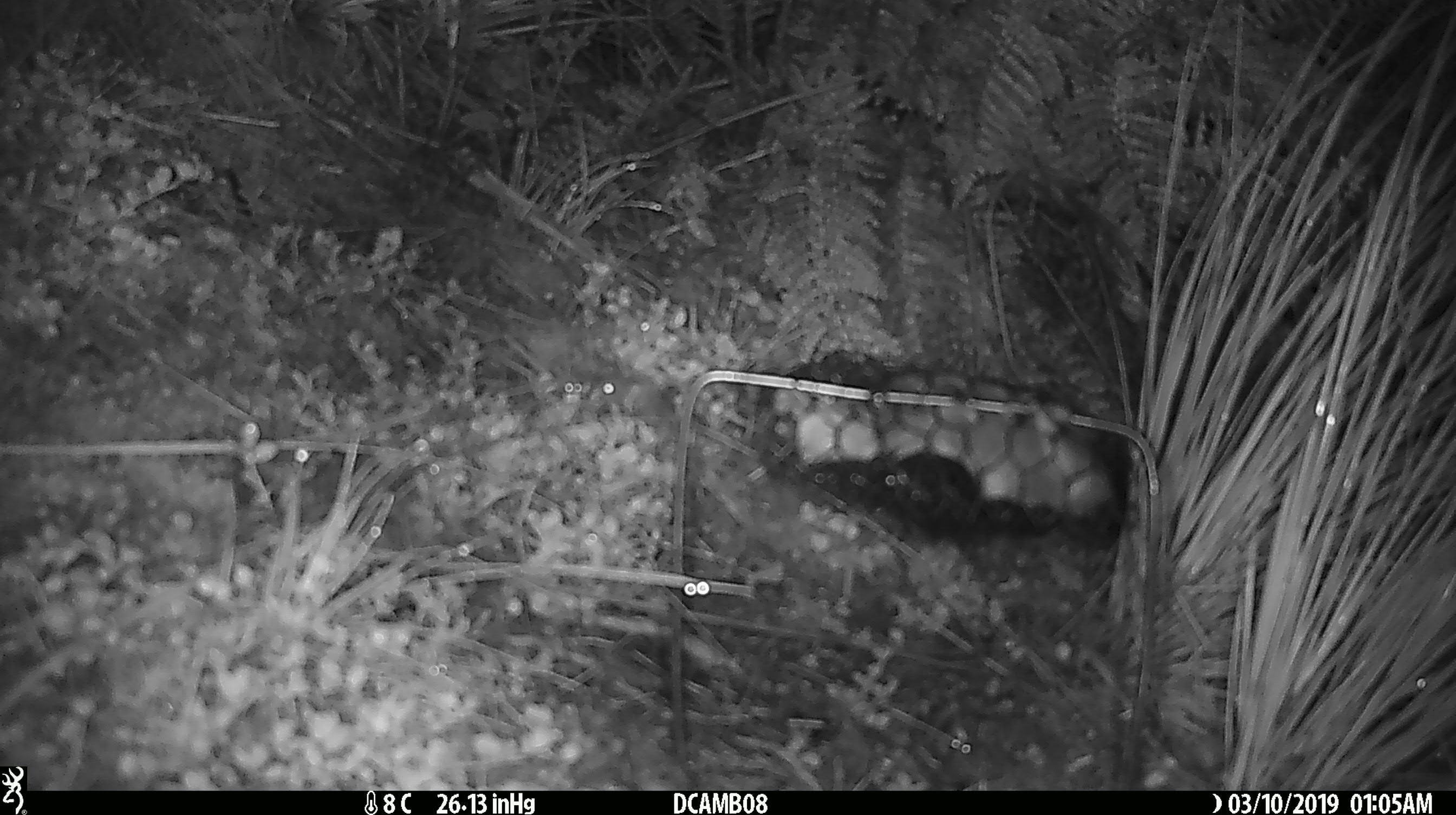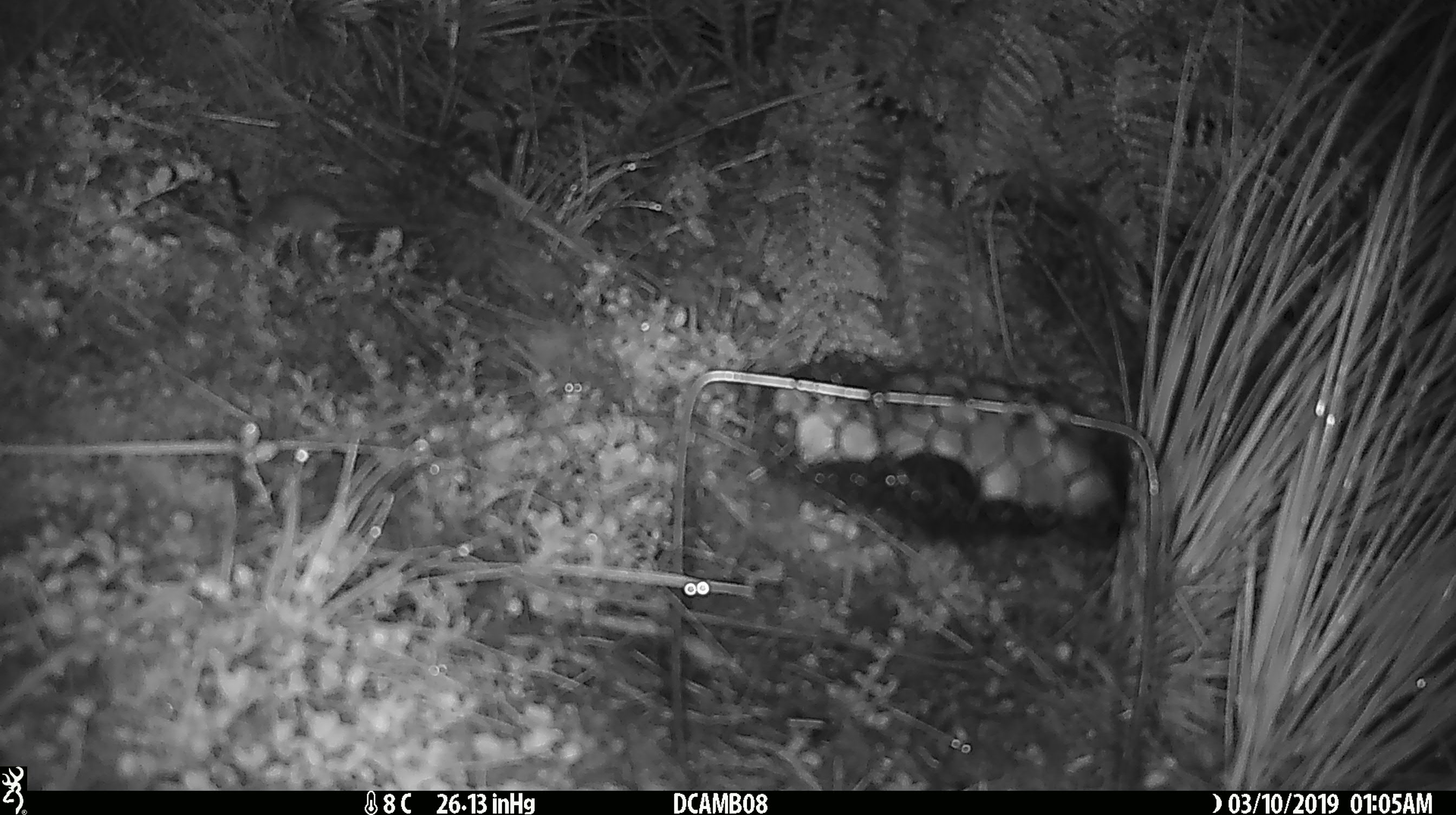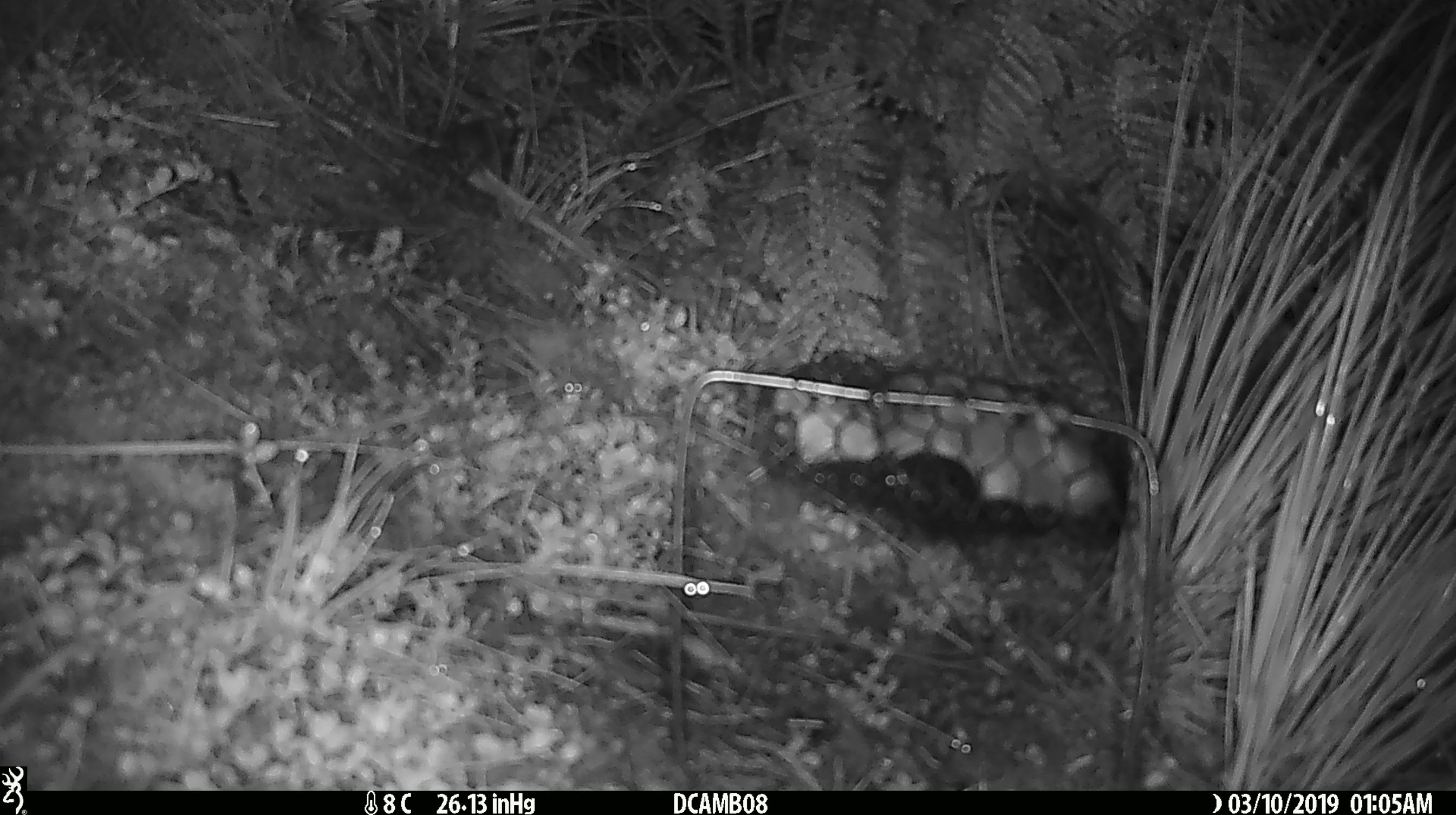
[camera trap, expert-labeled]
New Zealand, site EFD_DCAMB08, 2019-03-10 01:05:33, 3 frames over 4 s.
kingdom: Animalia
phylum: Chordata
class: Mammalia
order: Rodentia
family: Muridae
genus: Mus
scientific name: Mus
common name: mouse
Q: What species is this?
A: Mouse (Mus).